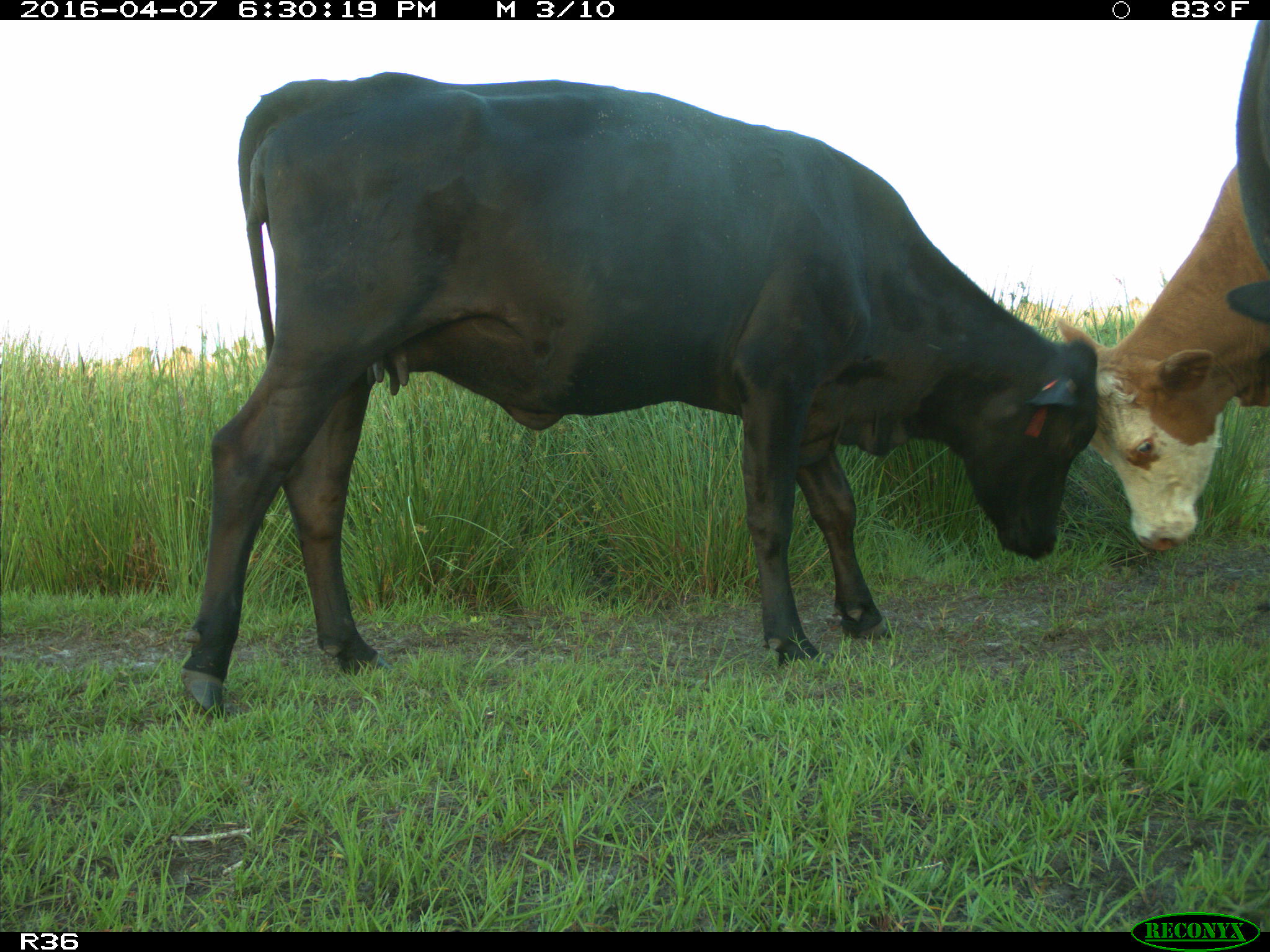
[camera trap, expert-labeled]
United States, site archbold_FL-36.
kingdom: Animalia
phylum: Chordata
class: Mammalia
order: Artiodactyla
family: Bovidae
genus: Bos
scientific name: Bos taurus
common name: domestic cow